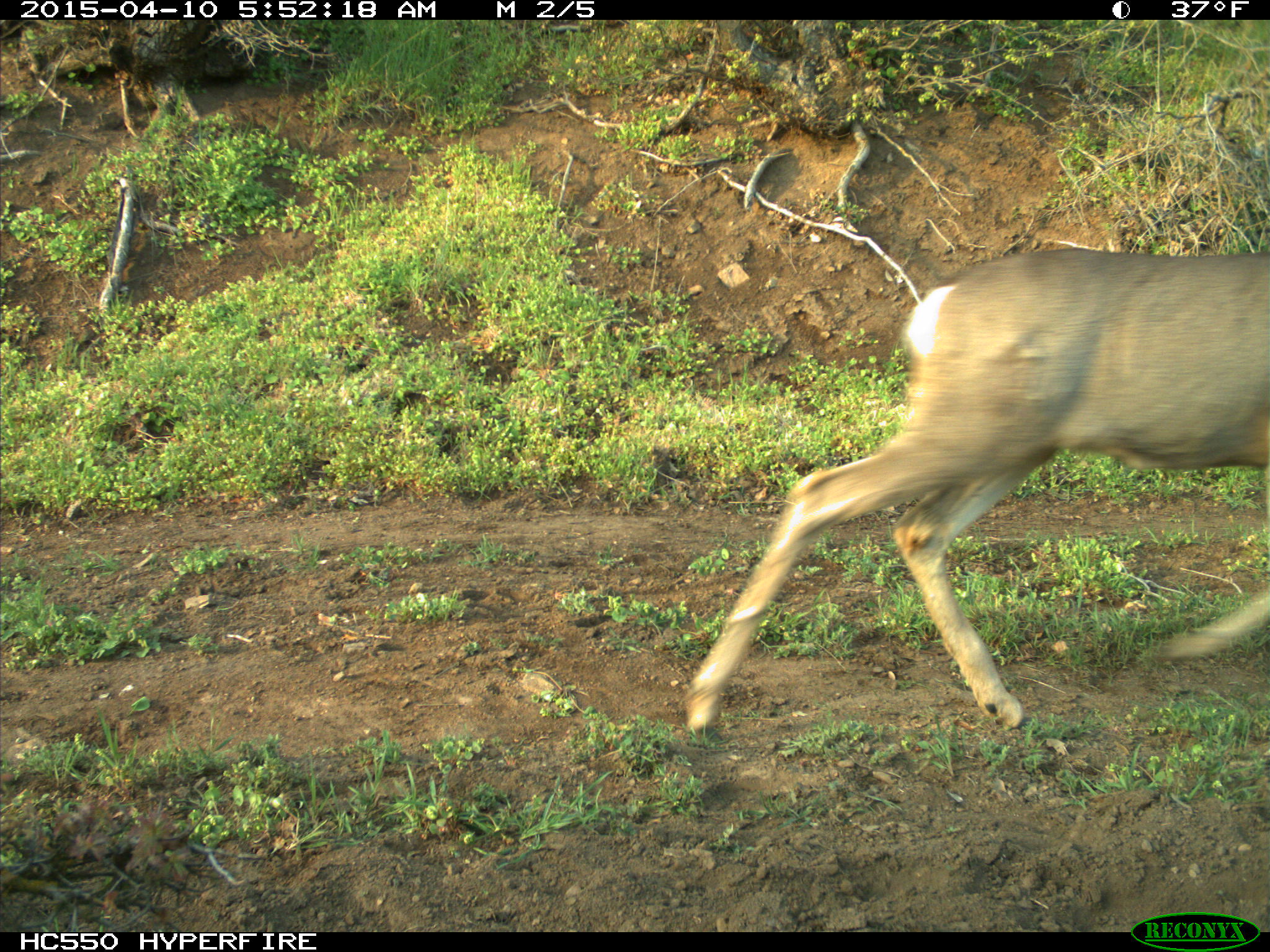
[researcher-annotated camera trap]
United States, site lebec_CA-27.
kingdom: Animalia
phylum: Chordata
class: Mammalia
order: Artiodactyla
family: Cervidae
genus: Odocoileus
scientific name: Odocoileus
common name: deer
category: unidentified deer